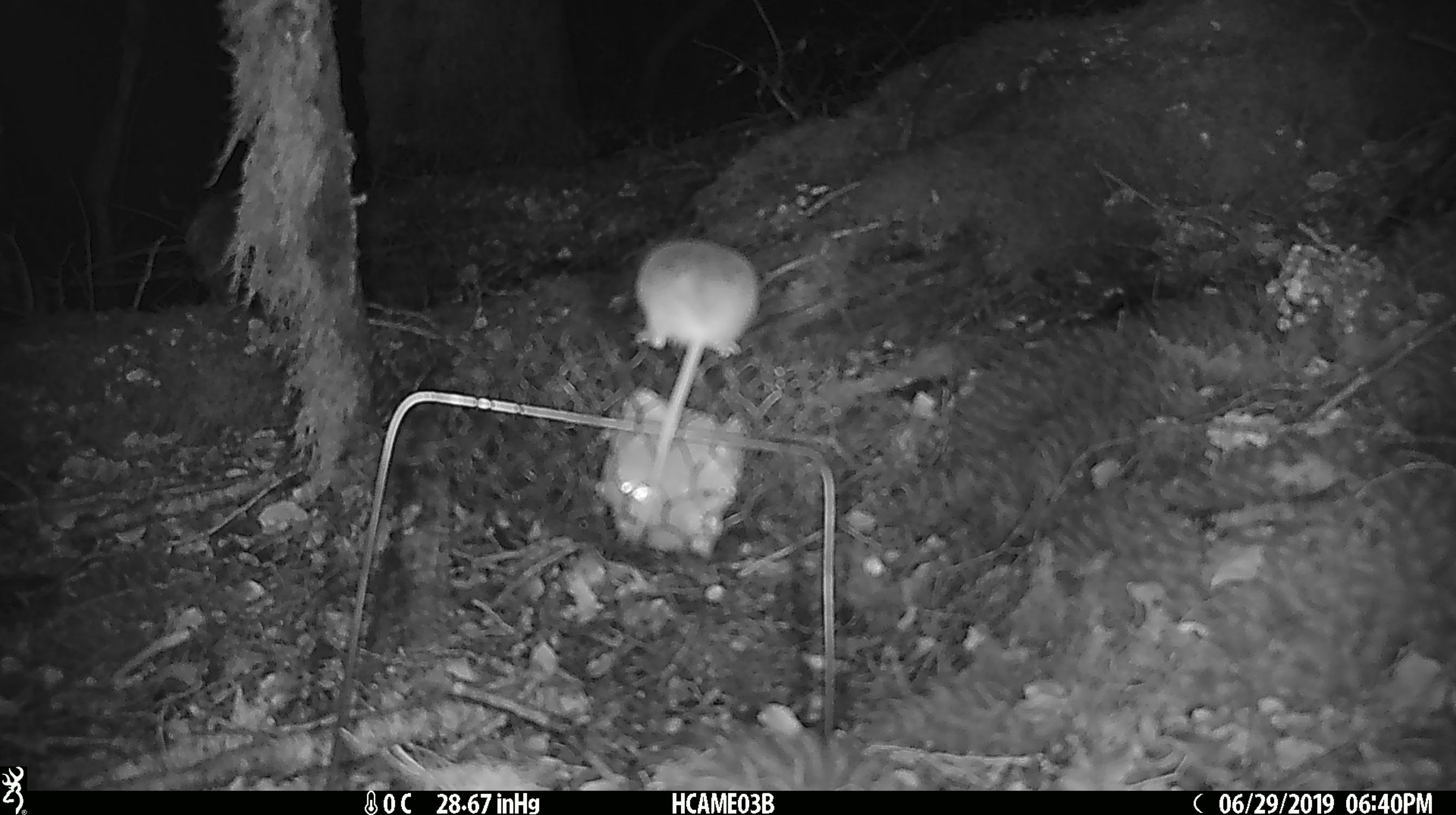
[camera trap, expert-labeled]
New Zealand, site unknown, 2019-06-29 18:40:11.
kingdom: Animalia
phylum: Chordata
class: Mammalia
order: Rodentia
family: Muridae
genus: Mus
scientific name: Mus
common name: mouse